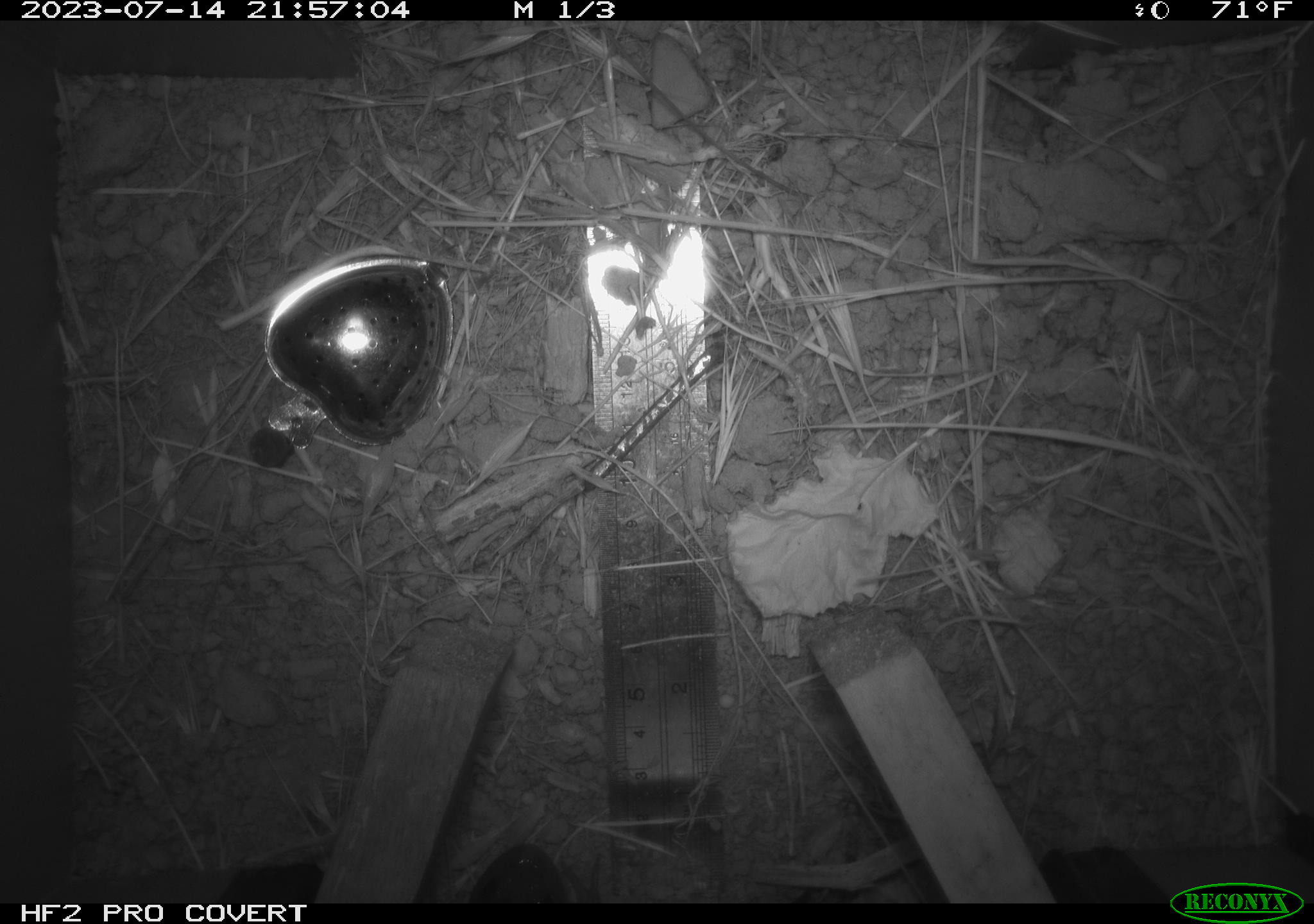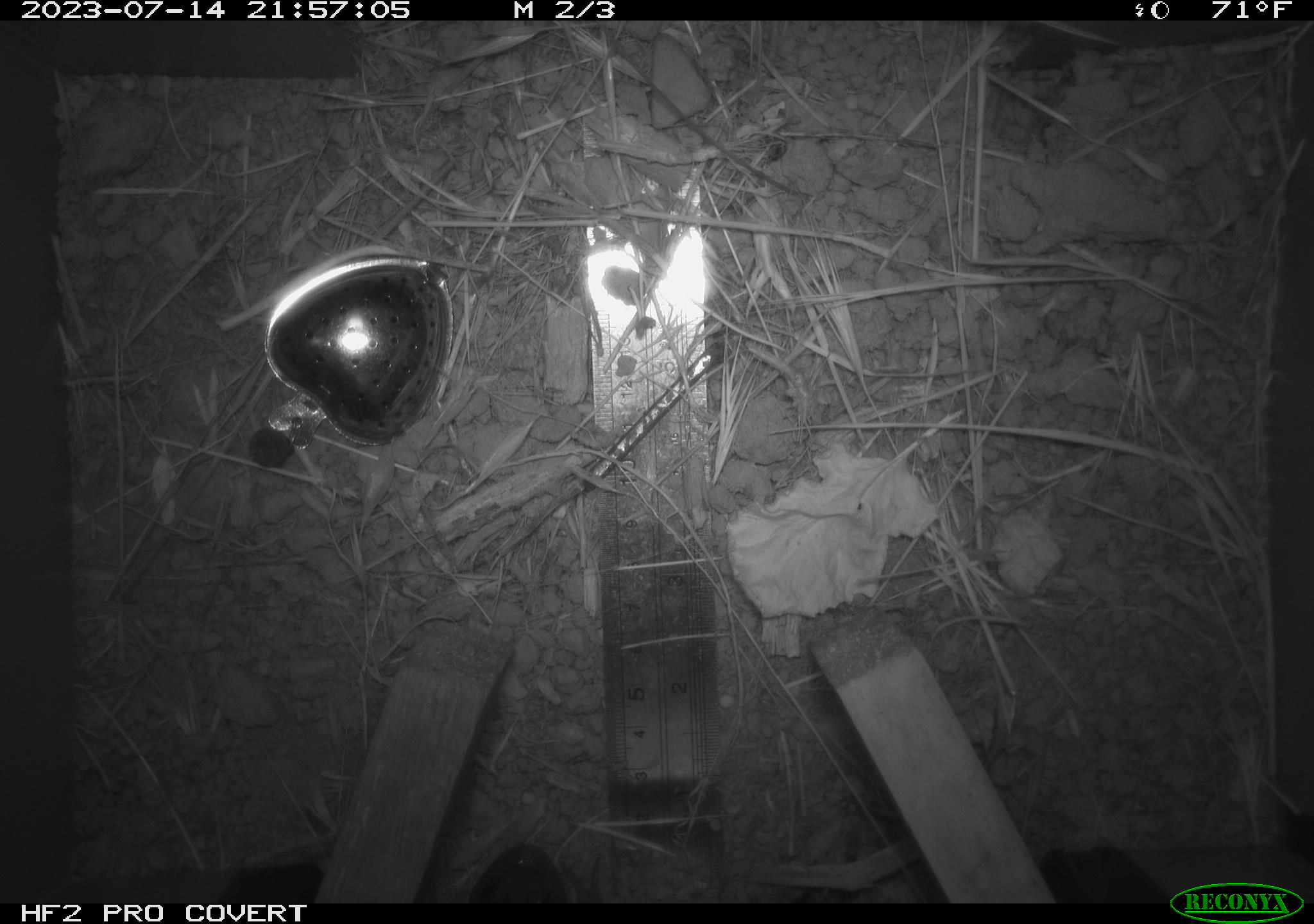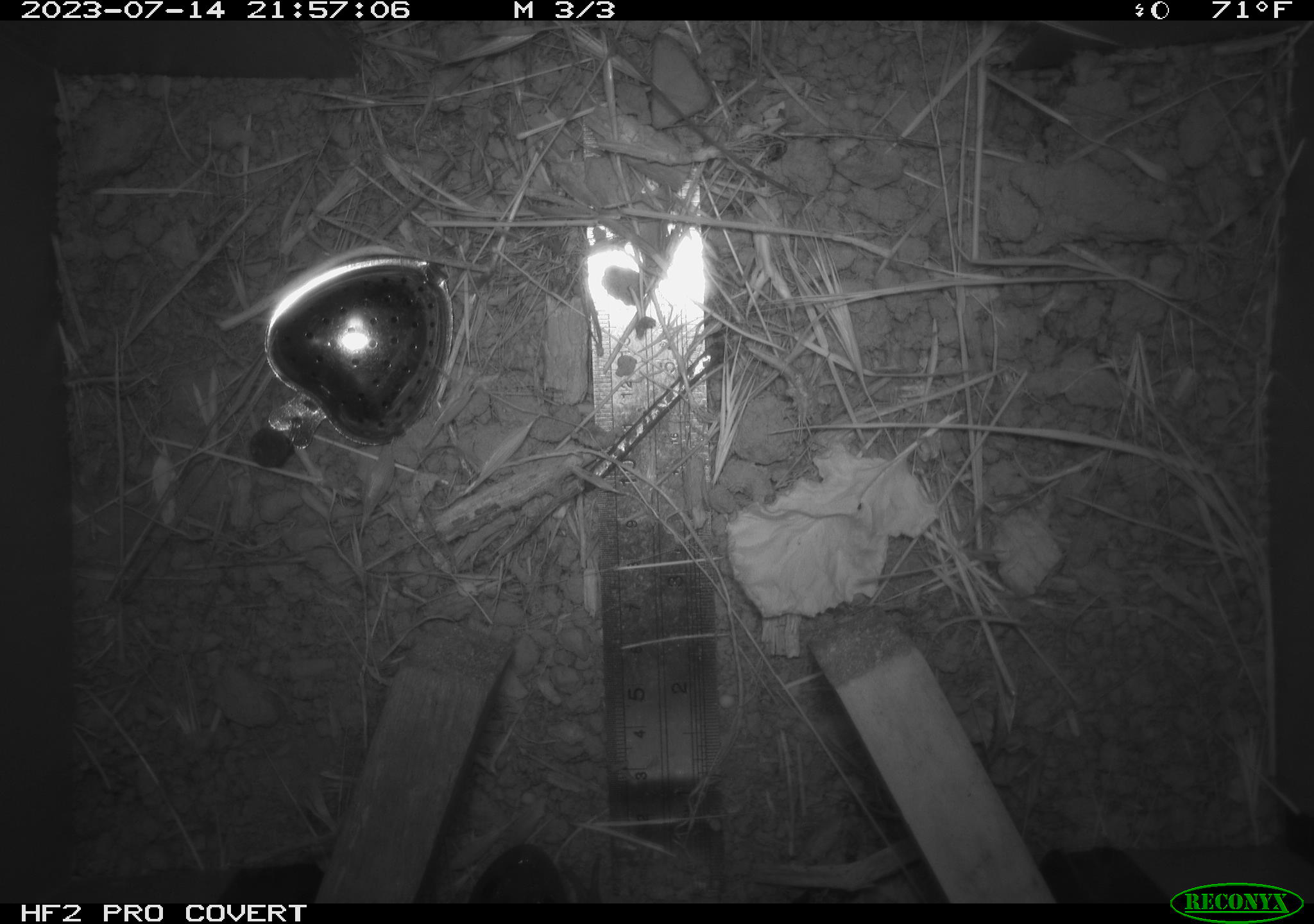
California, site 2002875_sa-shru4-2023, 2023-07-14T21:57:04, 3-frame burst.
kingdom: Animalia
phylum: Chordata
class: Reptilia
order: Squamata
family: Phrynosomatidae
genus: Sceloporus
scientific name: Sceloporus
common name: spiny lizards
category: sceloporus species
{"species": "sceloporus species (spiny lizards) (Sceloporus)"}